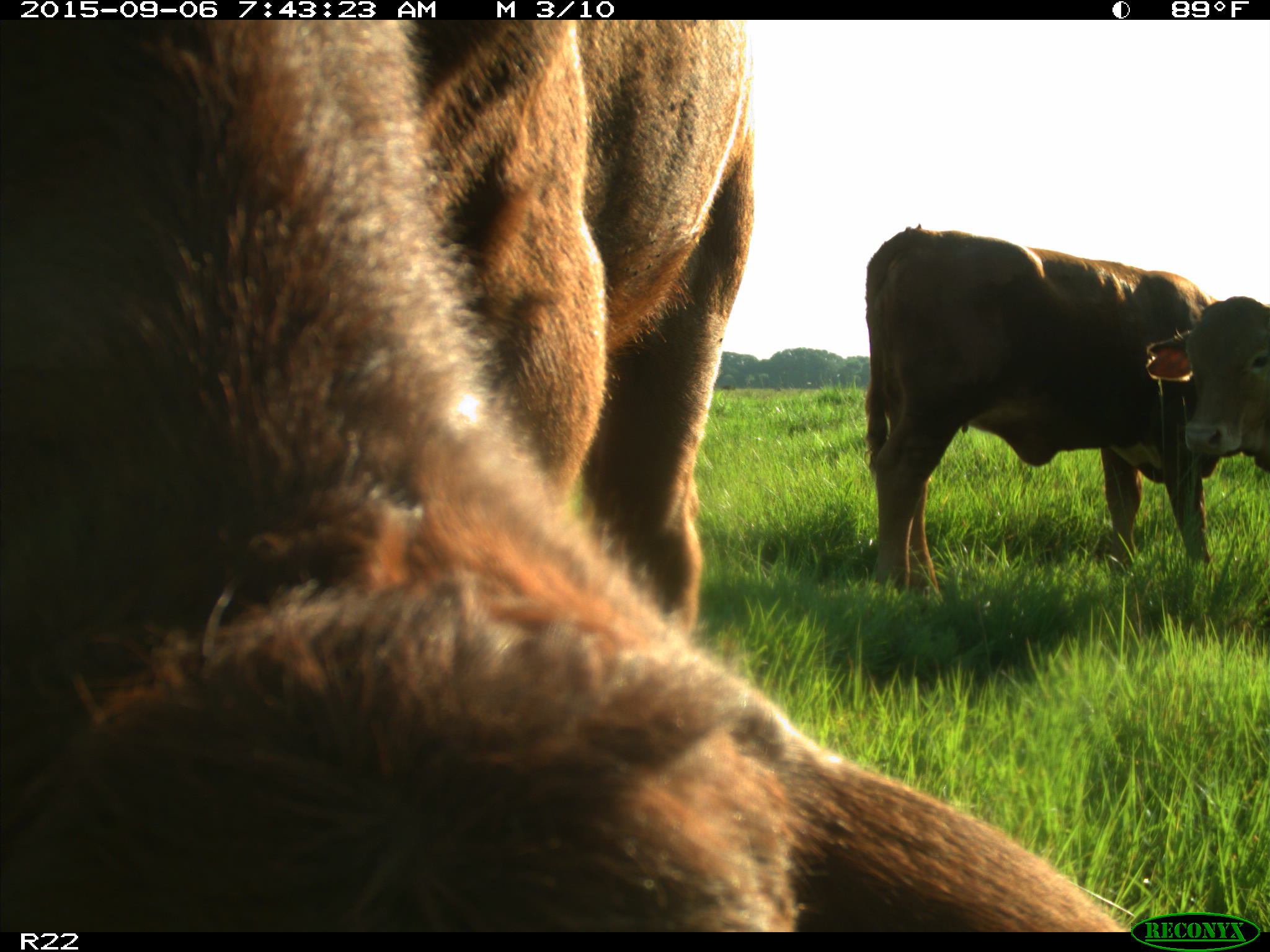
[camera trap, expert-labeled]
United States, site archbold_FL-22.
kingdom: Animalia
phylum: Chordata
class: Mammalia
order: Artiodactyla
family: Bovidae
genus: Bos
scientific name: Bos taurus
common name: domestic cow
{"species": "Bos taurus (domestic cow)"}